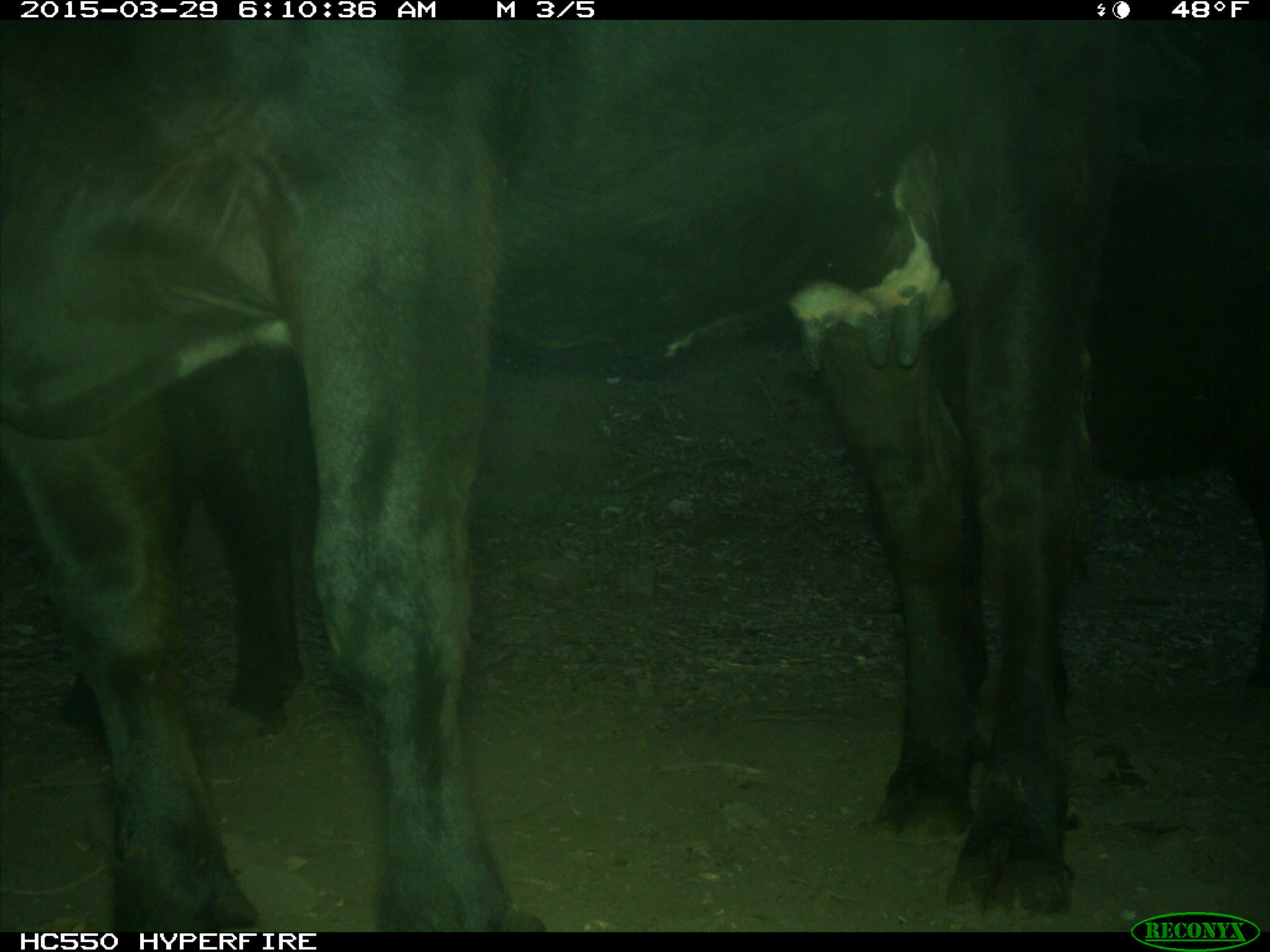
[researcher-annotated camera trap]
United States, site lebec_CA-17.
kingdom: Animalia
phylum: Chordata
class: Mammalia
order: Artiodactyla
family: Bovidae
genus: Bos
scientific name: Bos taurus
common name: domestic cow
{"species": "Bos taurus (domestic cow)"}